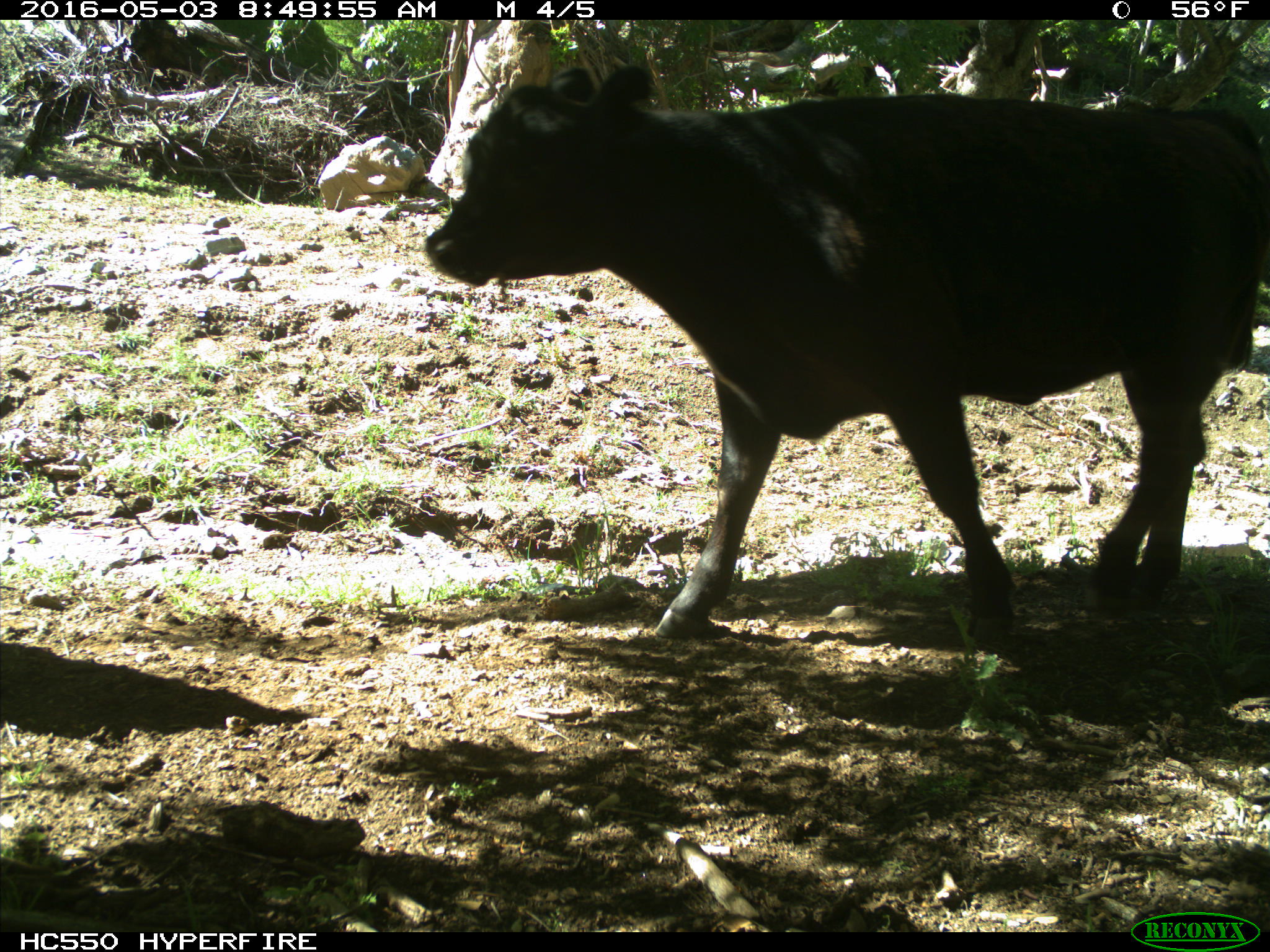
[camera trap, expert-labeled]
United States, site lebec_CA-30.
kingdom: Animalia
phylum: Chordata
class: Mammalia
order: Artiodactyla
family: Bovidae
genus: Bos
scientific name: Bos taurus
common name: domestic cow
Bos taurus (domestic cow).